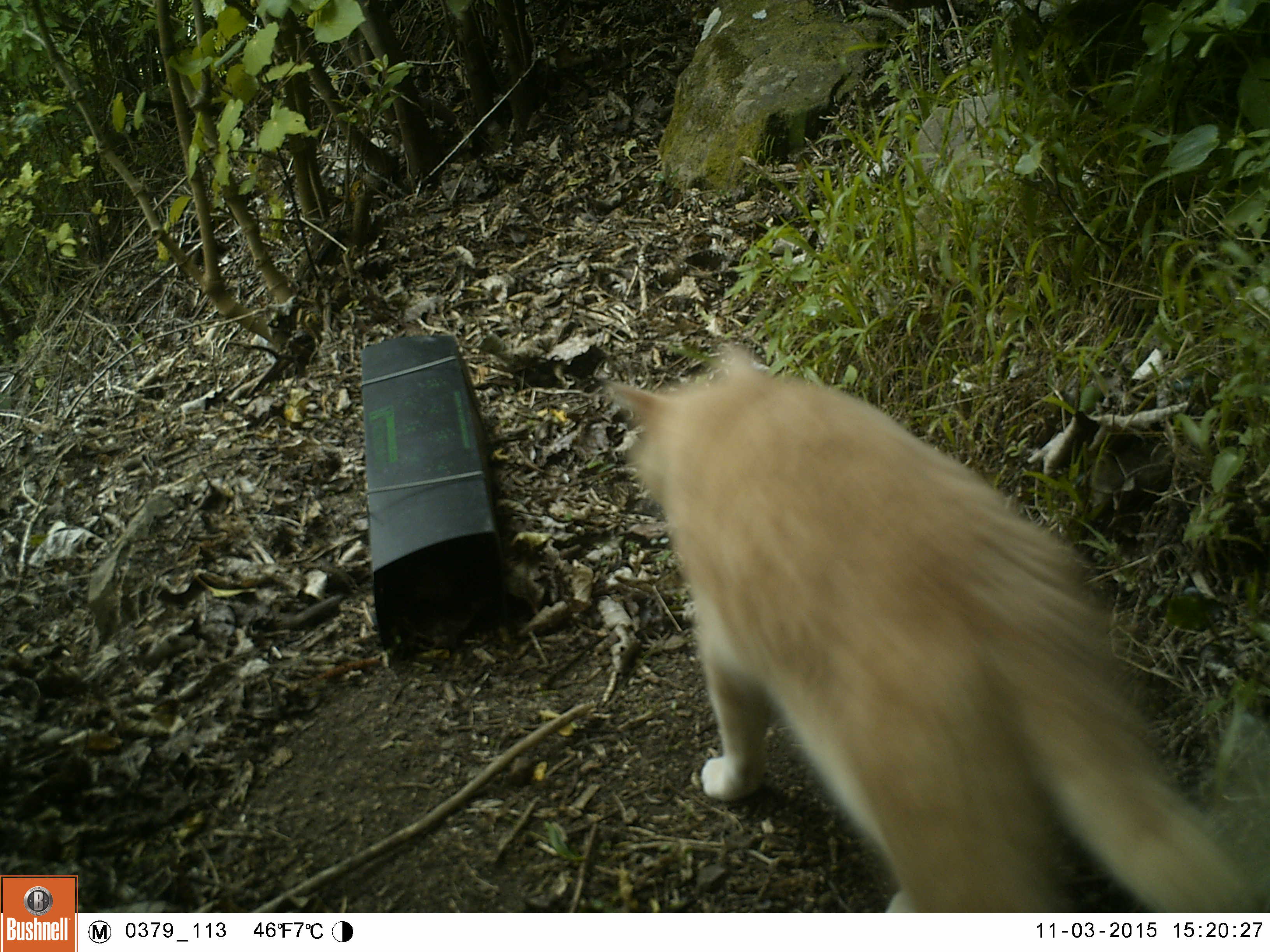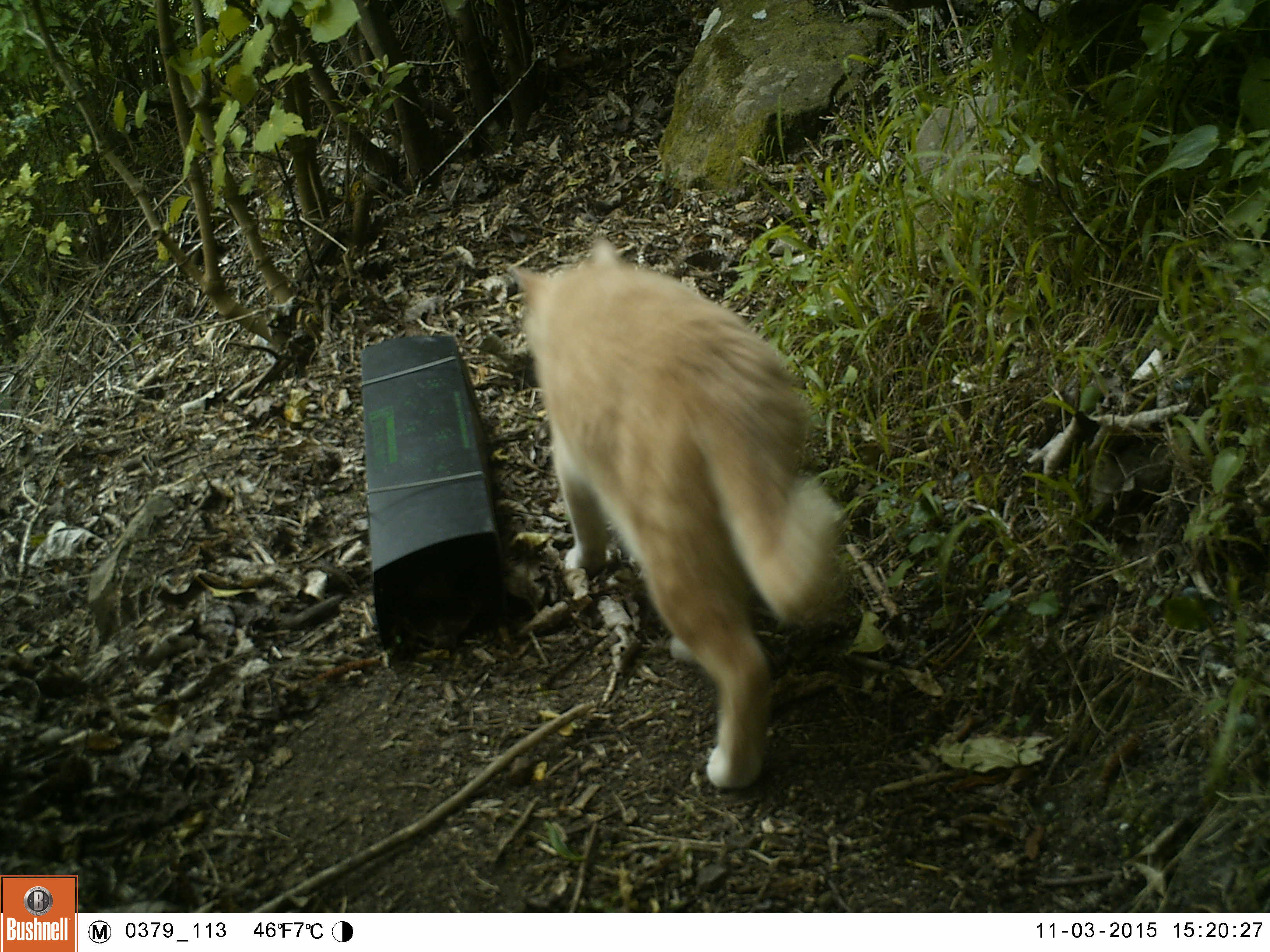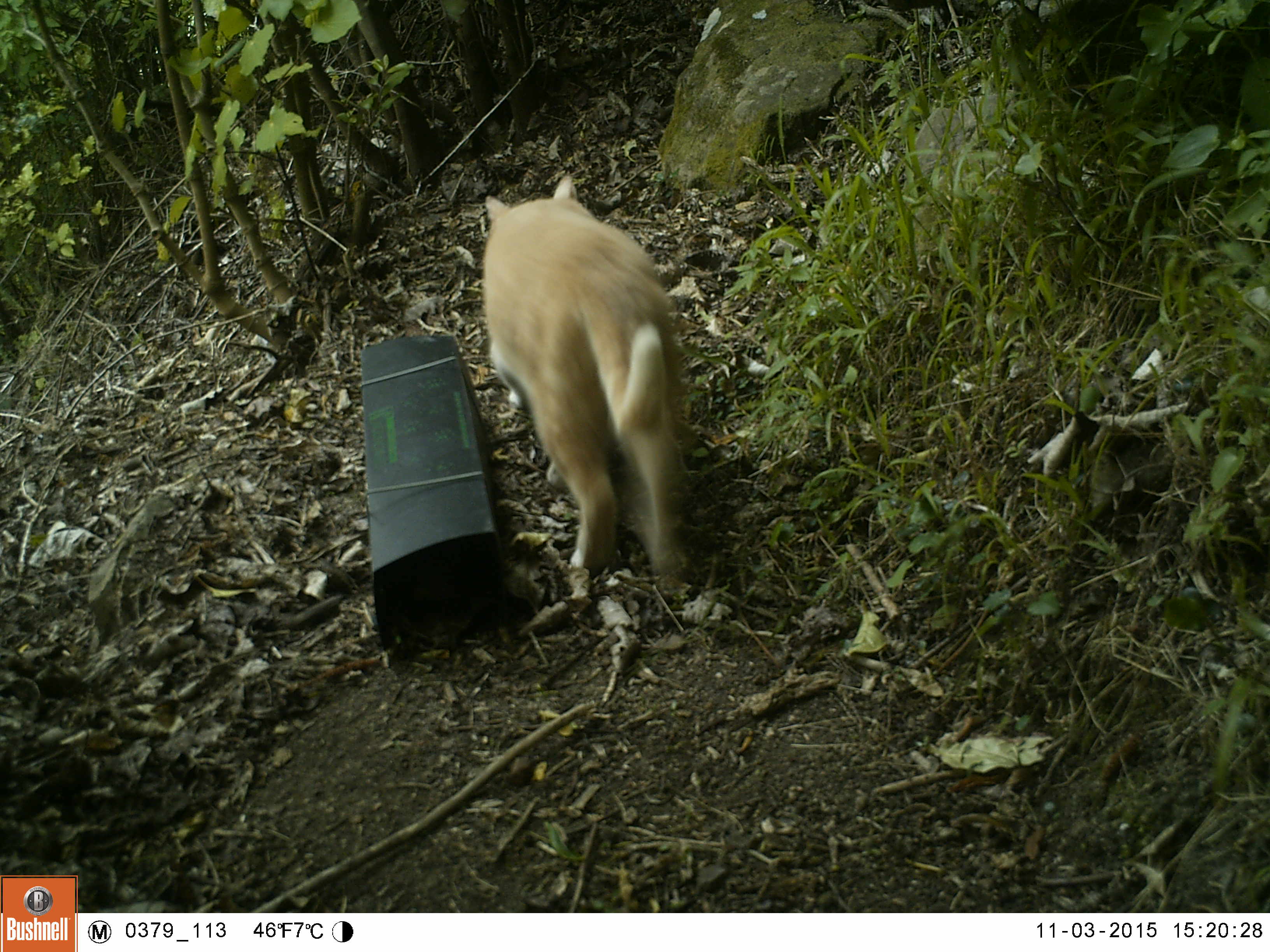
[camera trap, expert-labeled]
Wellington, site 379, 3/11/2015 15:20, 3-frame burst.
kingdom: Animalia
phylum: Chordata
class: Mammalia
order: Carnivora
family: Felidae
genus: Felis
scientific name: Felis catus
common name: cat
Cat (Felis catus).